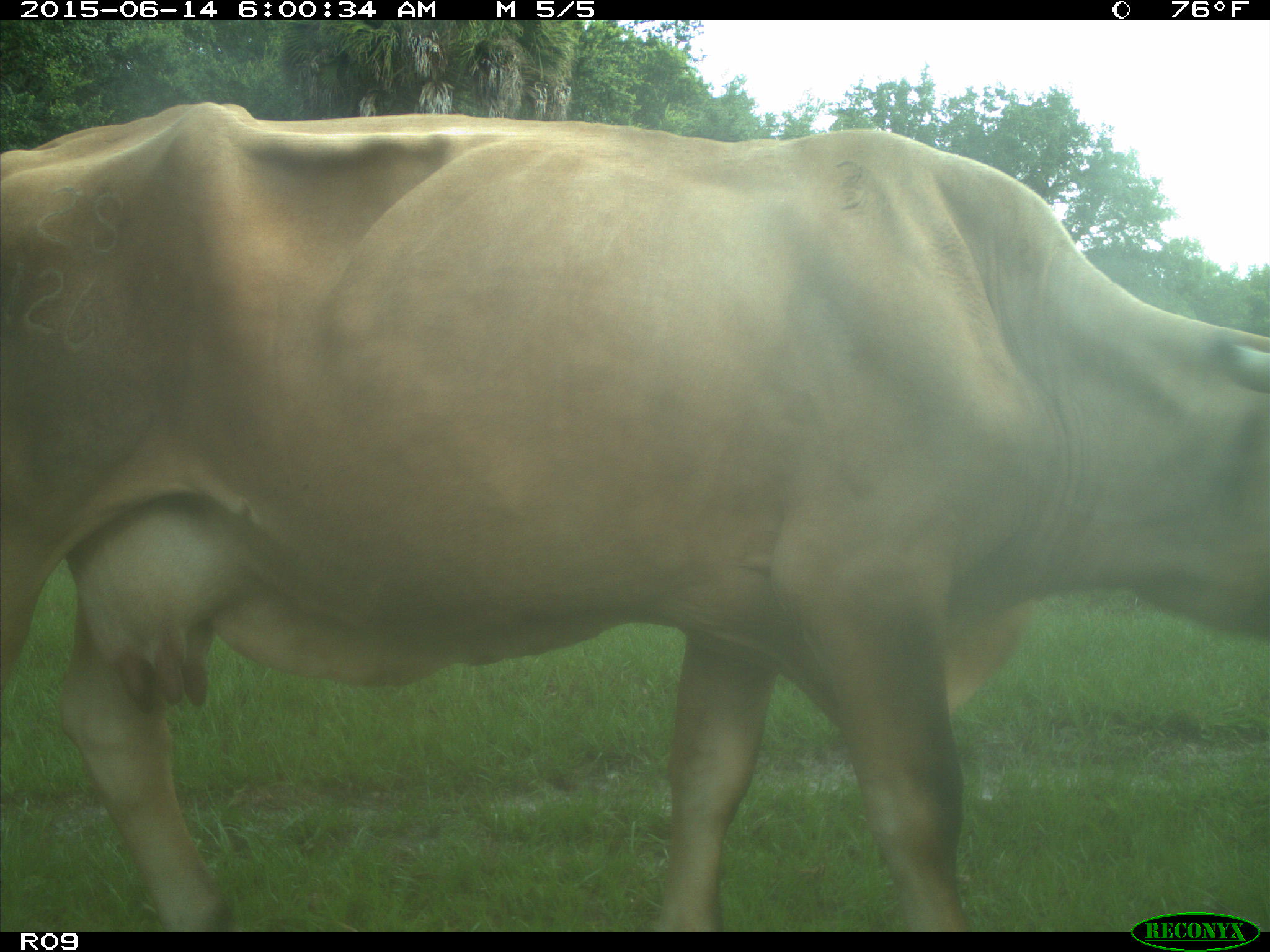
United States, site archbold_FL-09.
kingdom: Animalia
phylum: Chordata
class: Mammalia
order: Artiodactyla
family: Bovidae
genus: Bos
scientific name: Bos taurus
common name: domestic cow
Bos taurus (domestic cow).